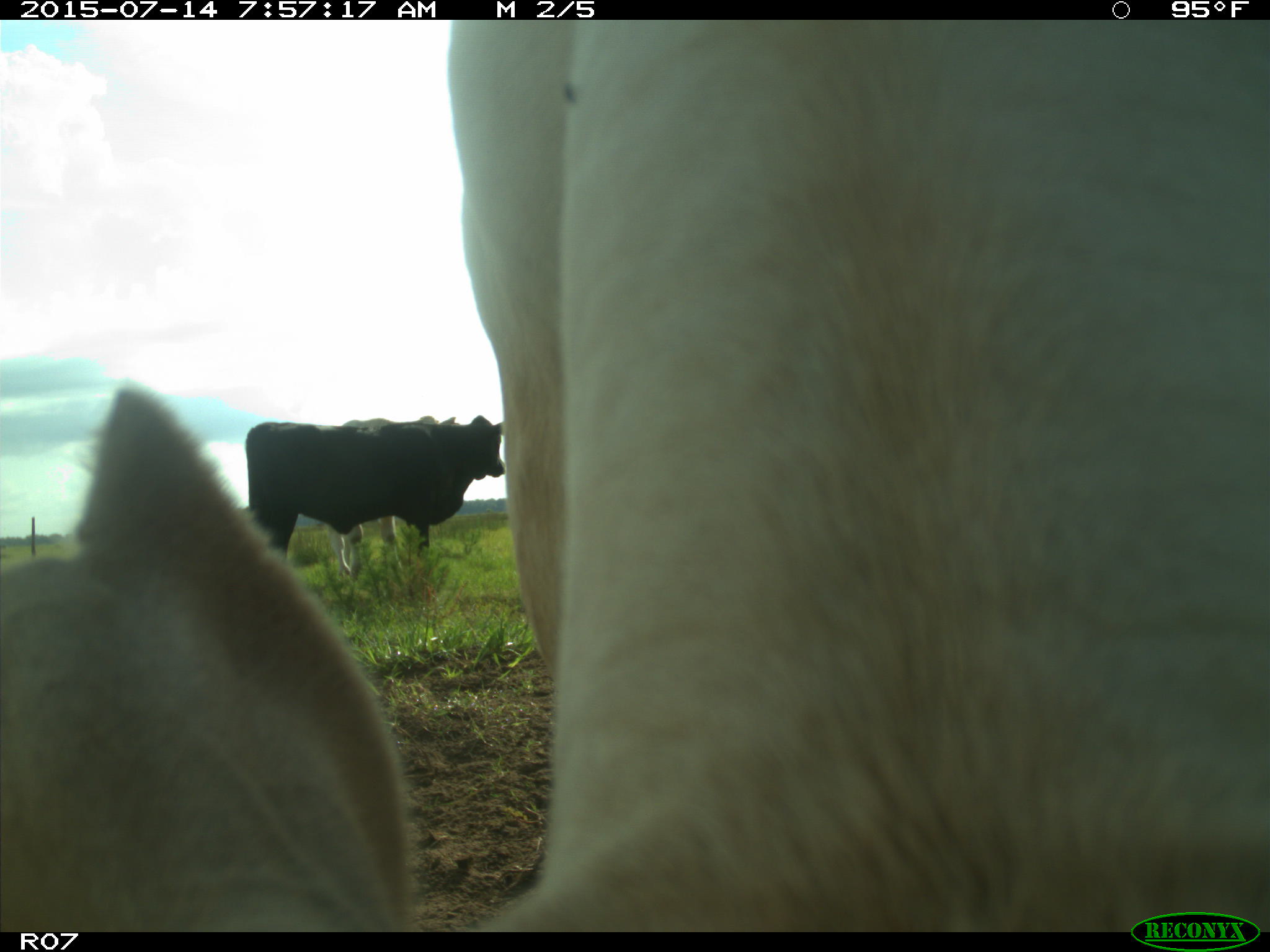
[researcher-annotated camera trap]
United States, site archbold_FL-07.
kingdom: Animalia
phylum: Chordata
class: Mammalia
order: Artiodactyla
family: Bovidae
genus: Bos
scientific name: Bos taurus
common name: domestic cow